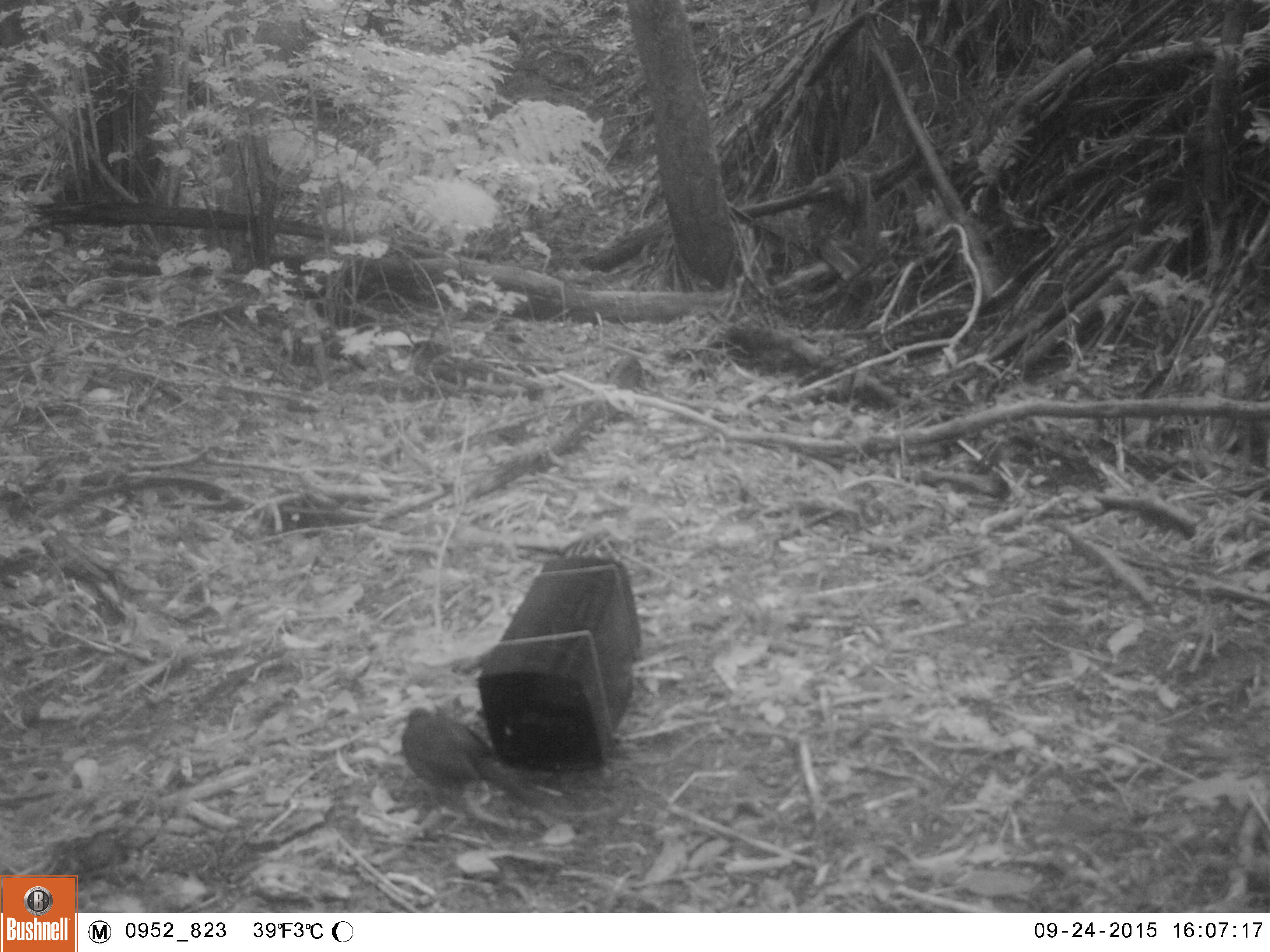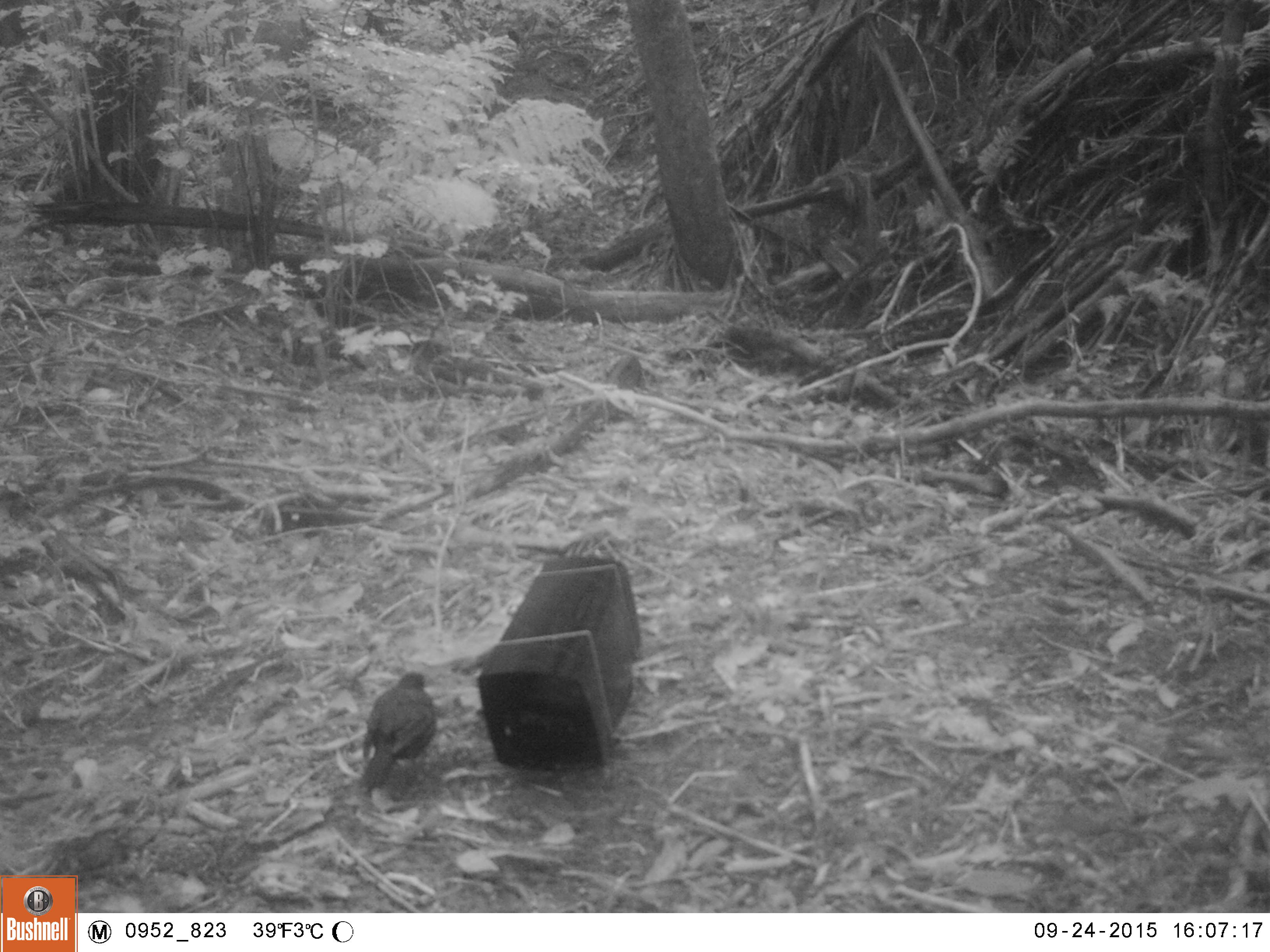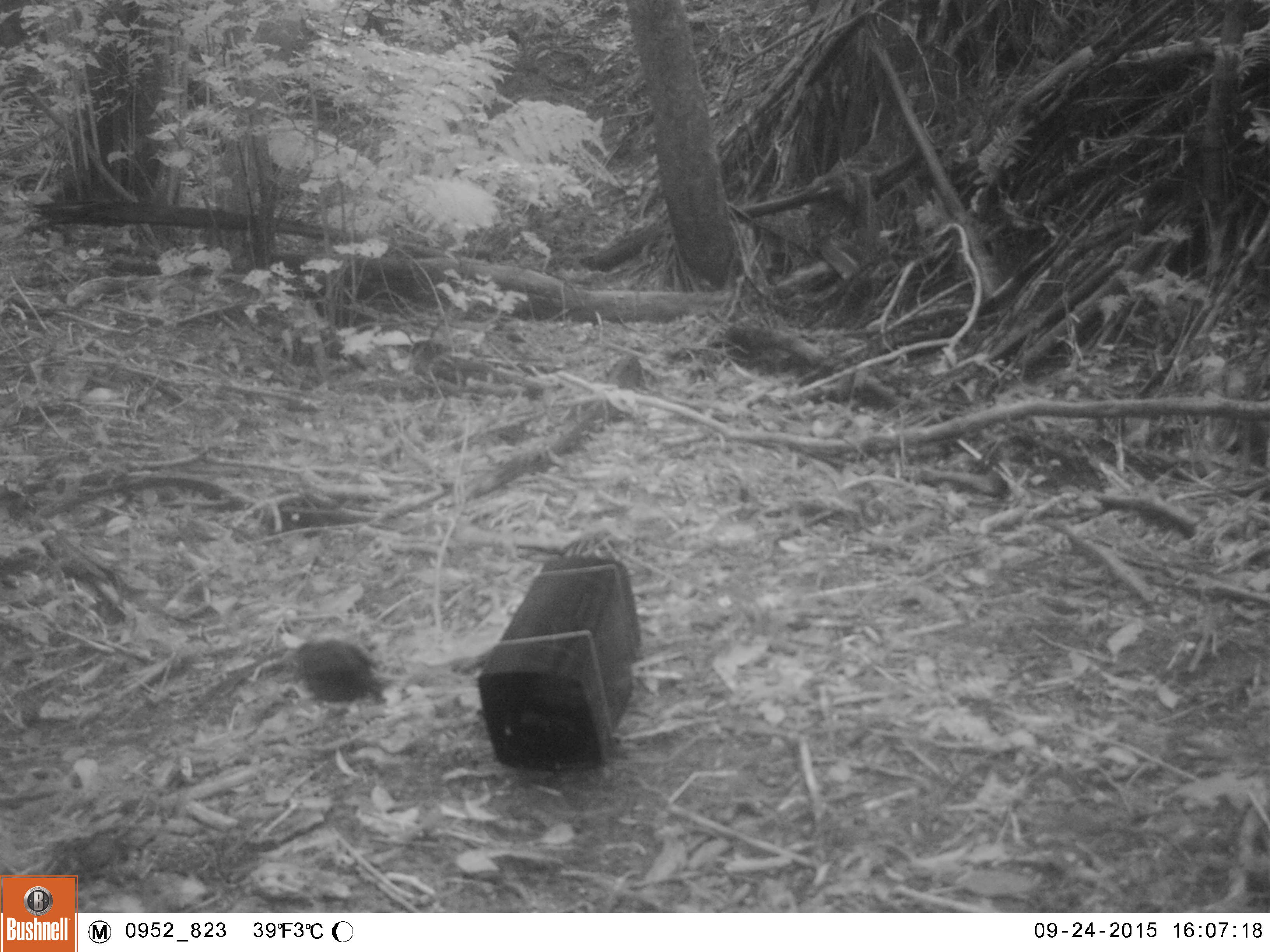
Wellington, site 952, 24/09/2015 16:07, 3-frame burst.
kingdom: Animalia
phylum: Chordata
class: Aves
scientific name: Aves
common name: bird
Bird (Aves).